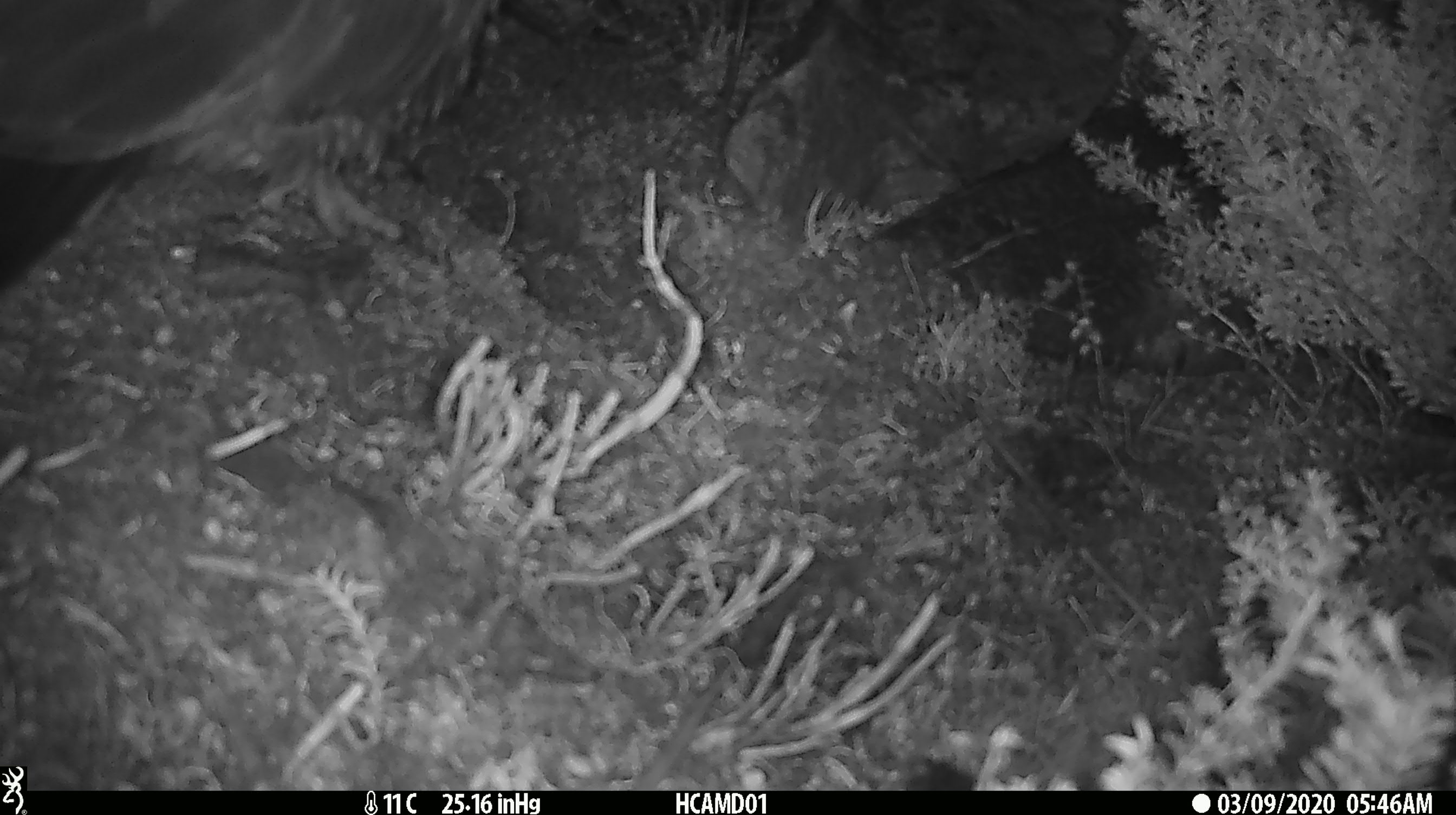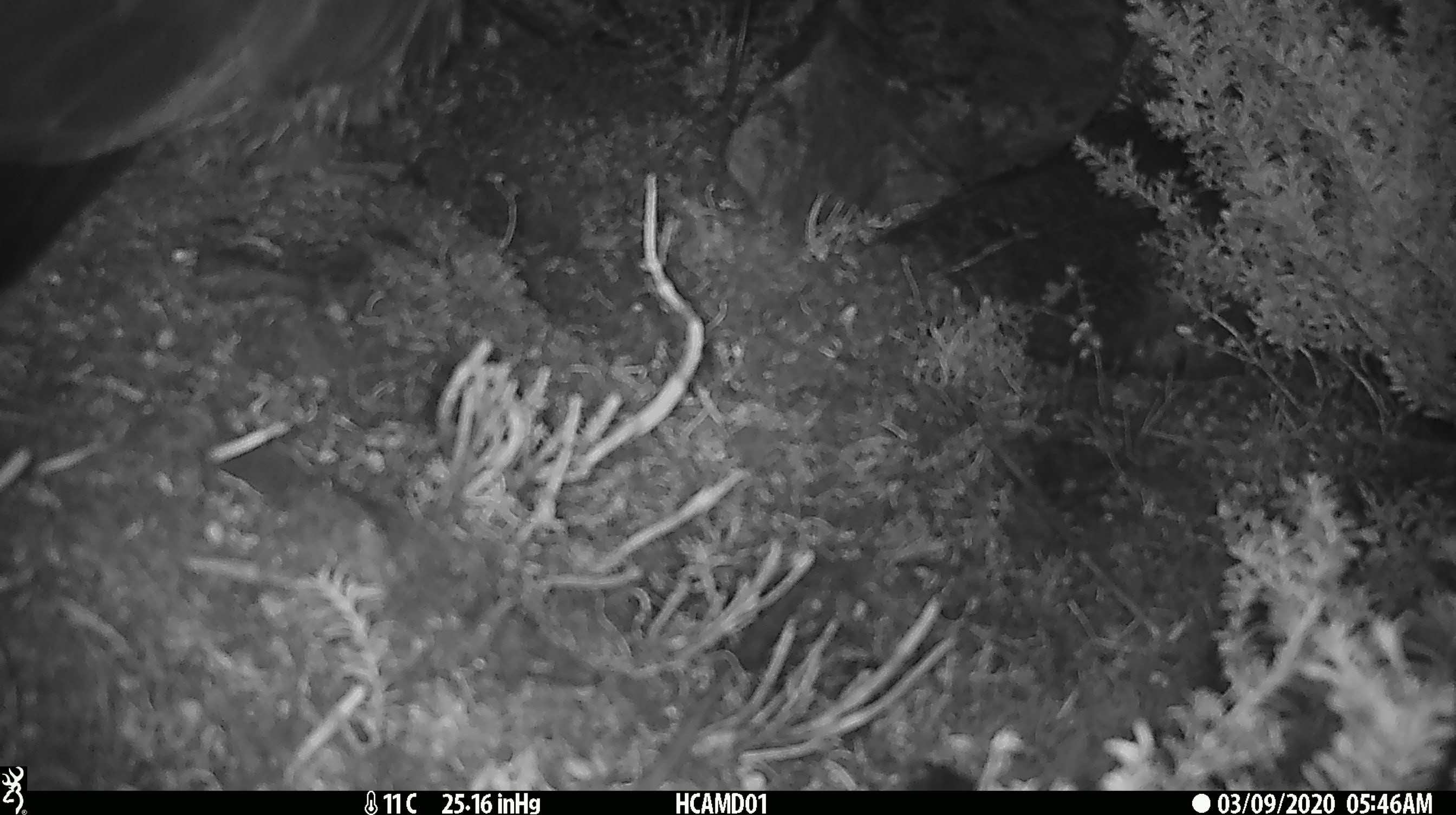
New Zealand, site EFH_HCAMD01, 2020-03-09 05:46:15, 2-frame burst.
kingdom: Animalia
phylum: Chordata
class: Aves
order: Psittaciformes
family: Strigopidae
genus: Nestor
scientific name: Nestor notabilis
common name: kea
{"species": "kea (Nestor notabilis)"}